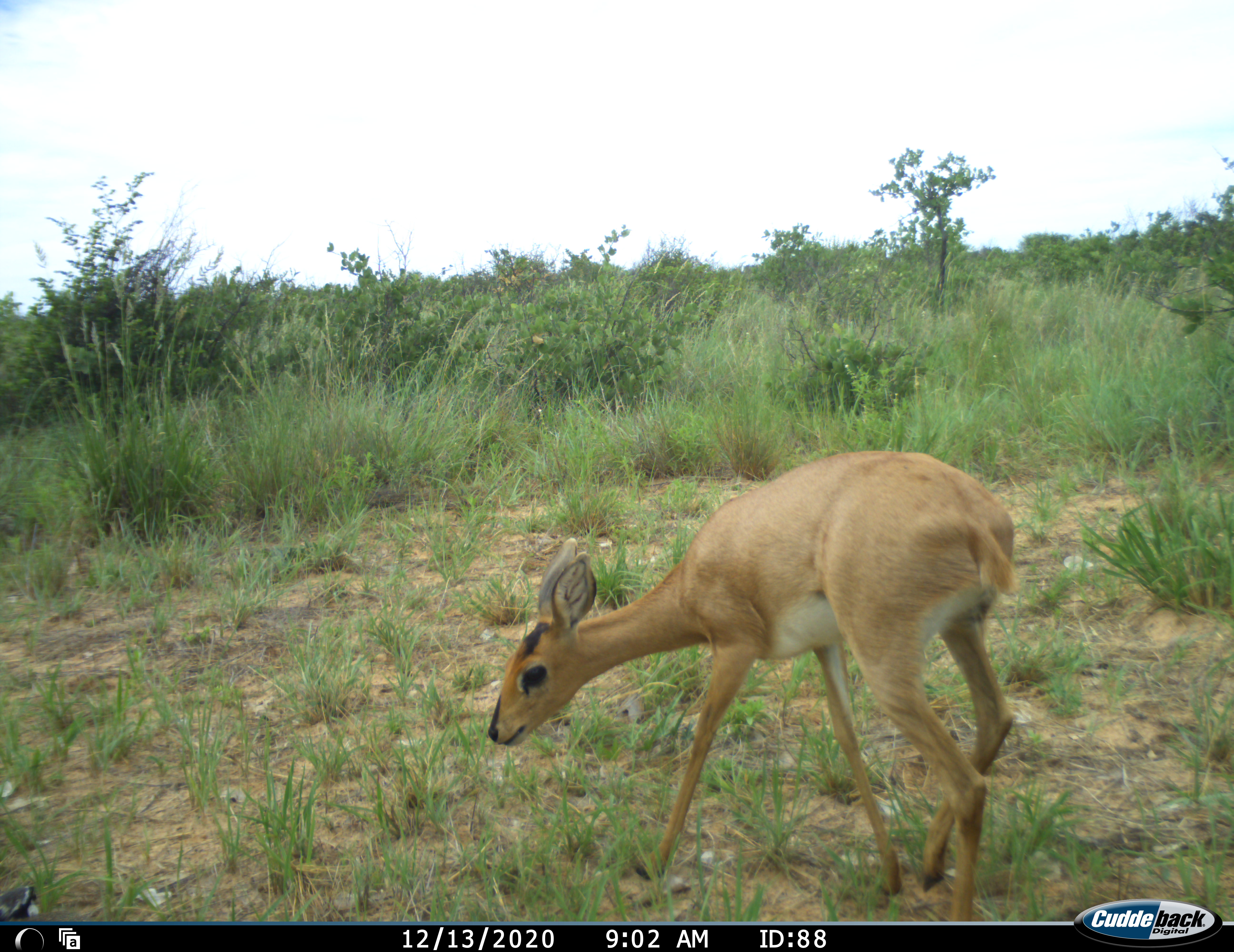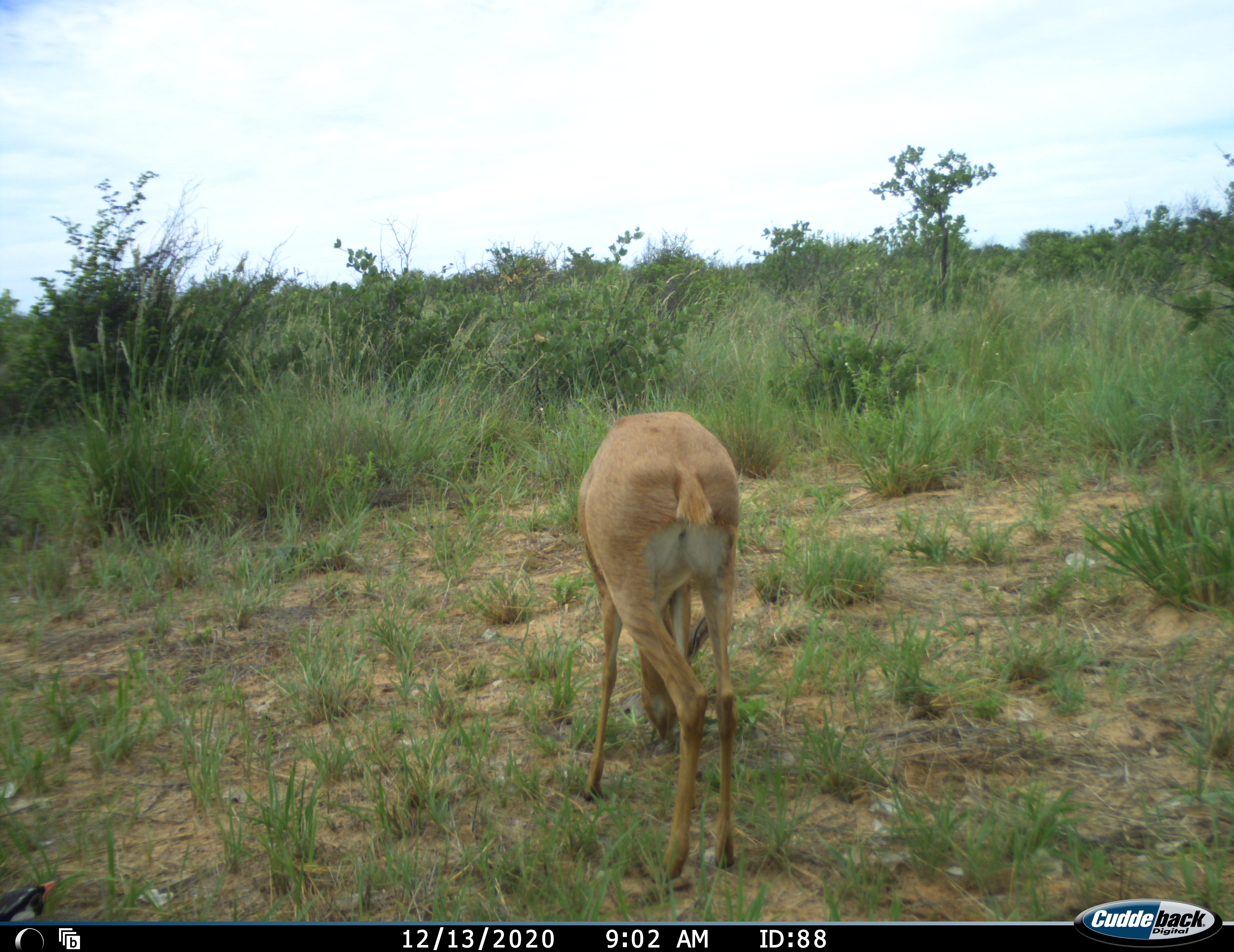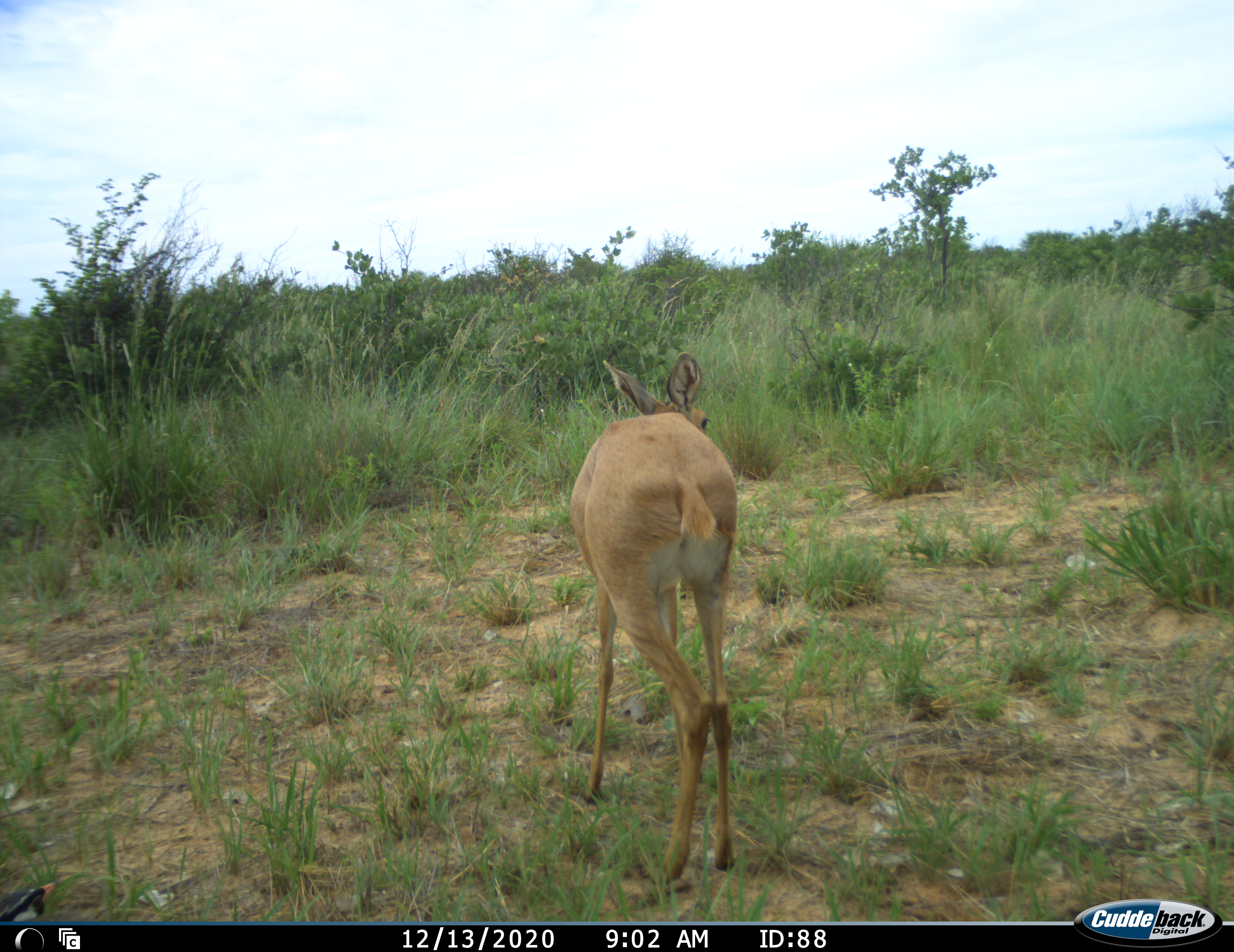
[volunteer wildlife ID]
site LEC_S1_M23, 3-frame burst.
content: unidentified animal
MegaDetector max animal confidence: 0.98